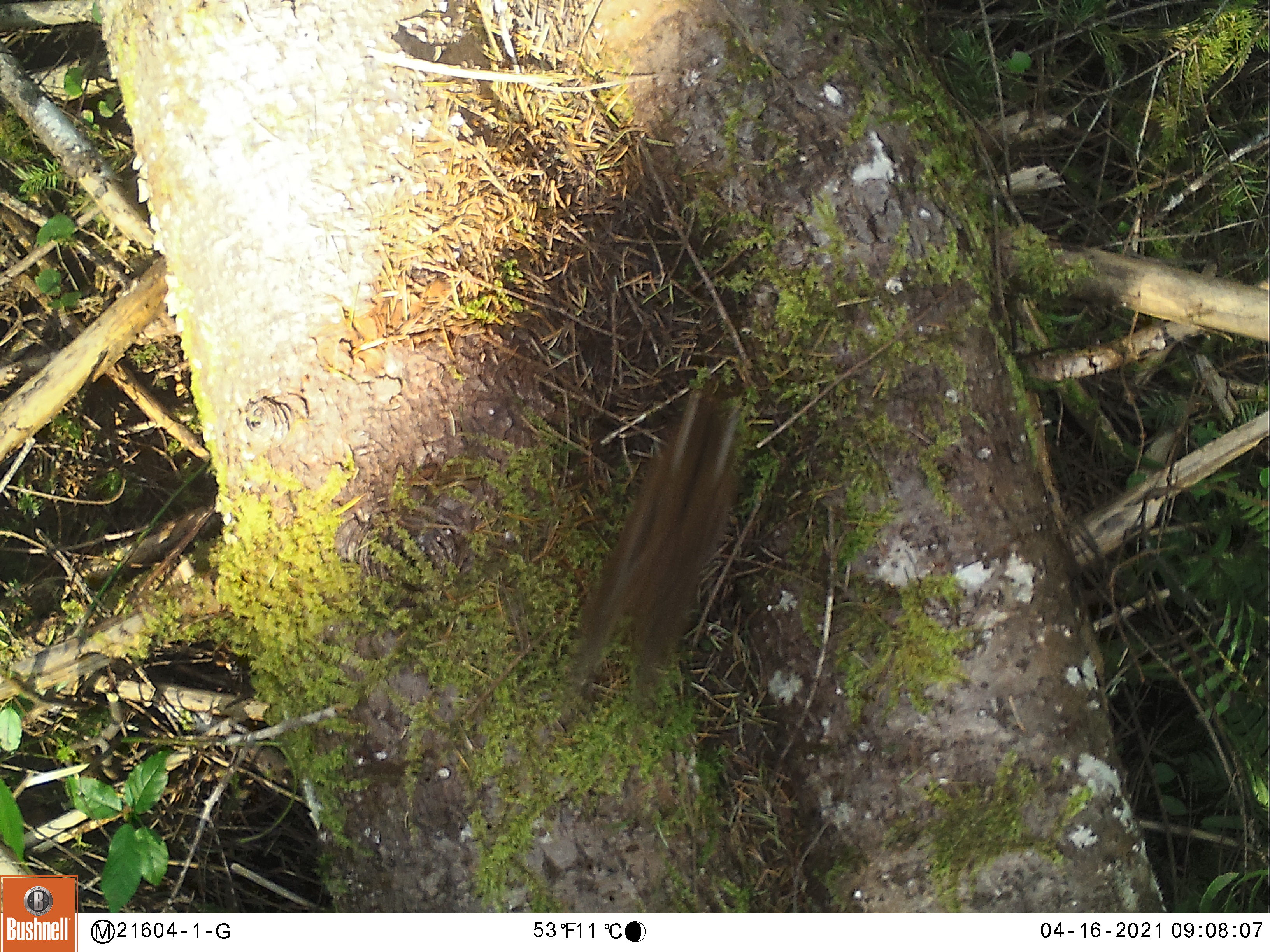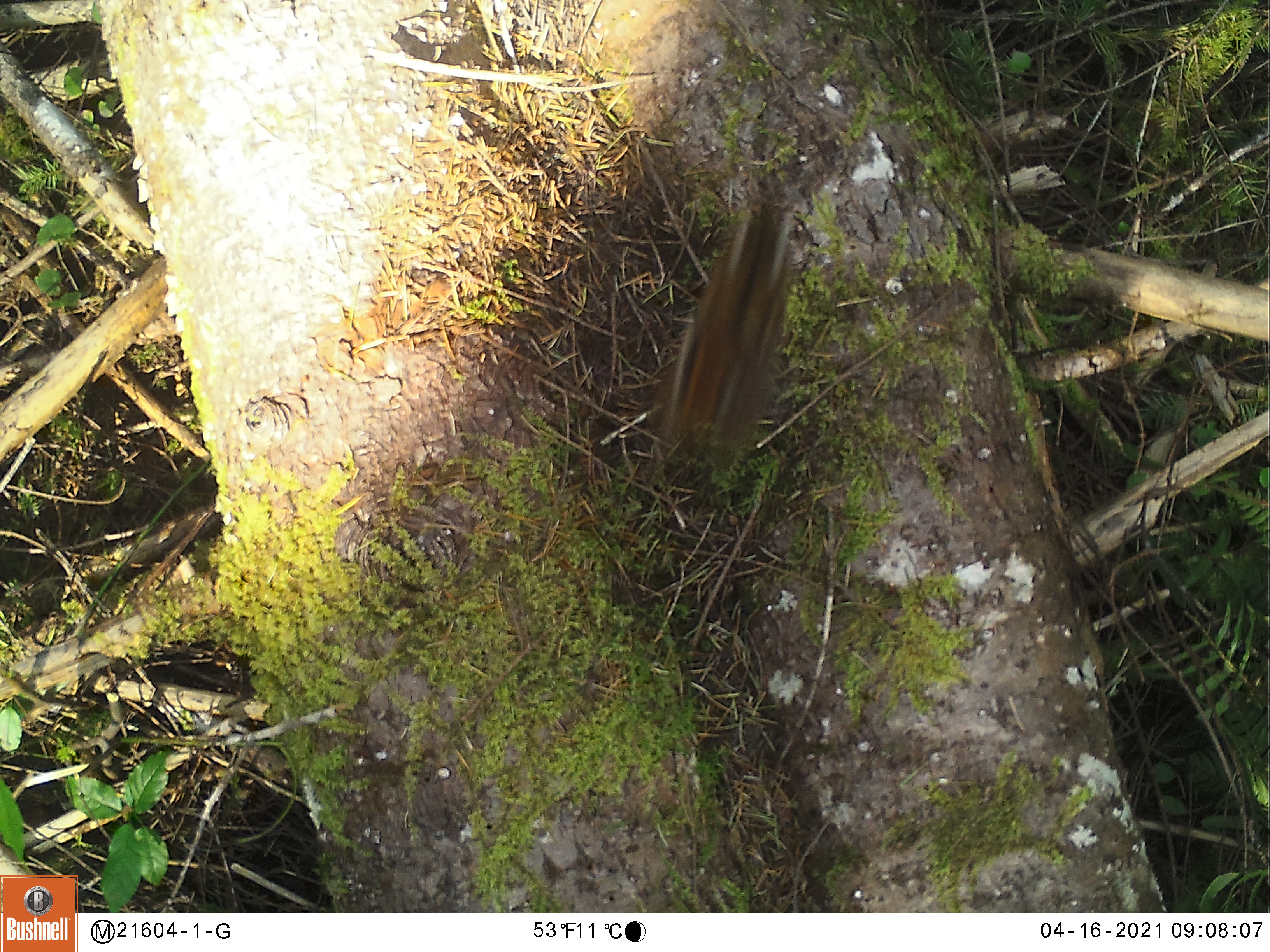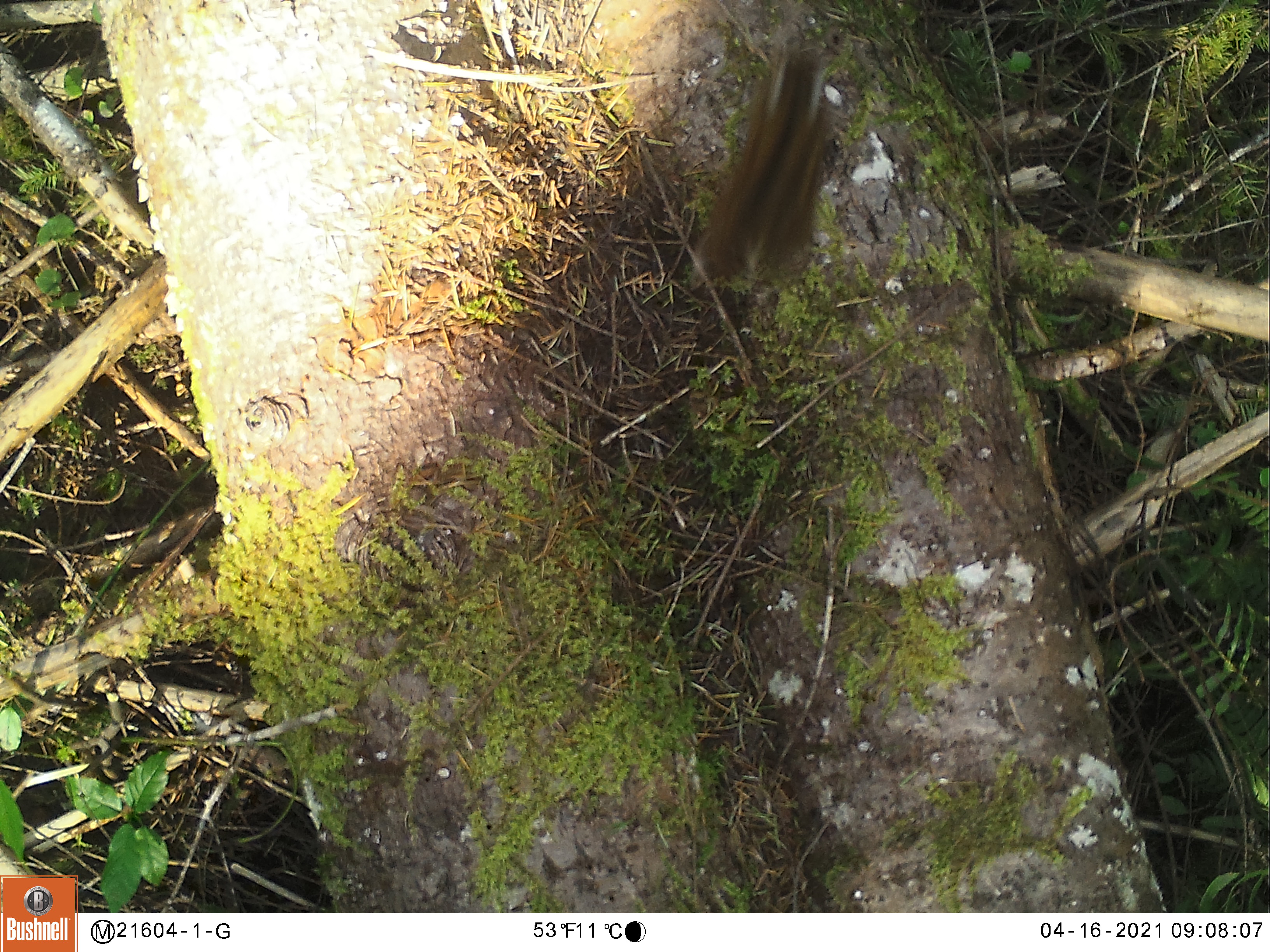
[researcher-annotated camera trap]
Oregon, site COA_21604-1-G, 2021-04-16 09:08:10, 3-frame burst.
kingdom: Animalia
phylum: Chordata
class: Mammalia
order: Rodentia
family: Sciuridae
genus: Neotamias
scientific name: Neotamias townsendii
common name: townsend's chipmunk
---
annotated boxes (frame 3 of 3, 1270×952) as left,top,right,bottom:
townsend's chipmunk: 688,41,839,290